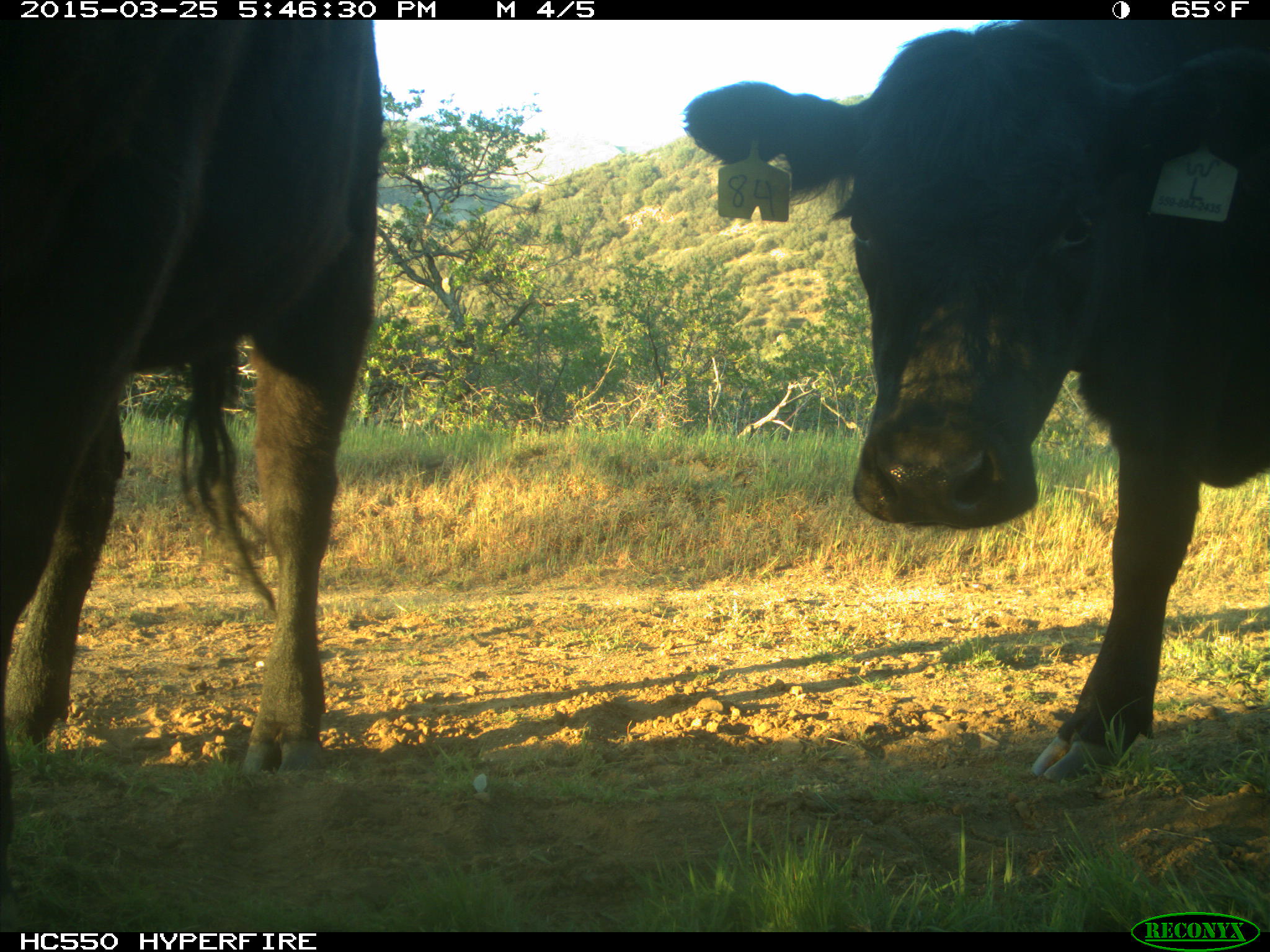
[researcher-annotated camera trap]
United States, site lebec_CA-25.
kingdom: Animalia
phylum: Chordata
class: Mammalia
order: Artiodactyla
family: Bovidae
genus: Bos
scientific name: Bos taurus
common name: domestic cow